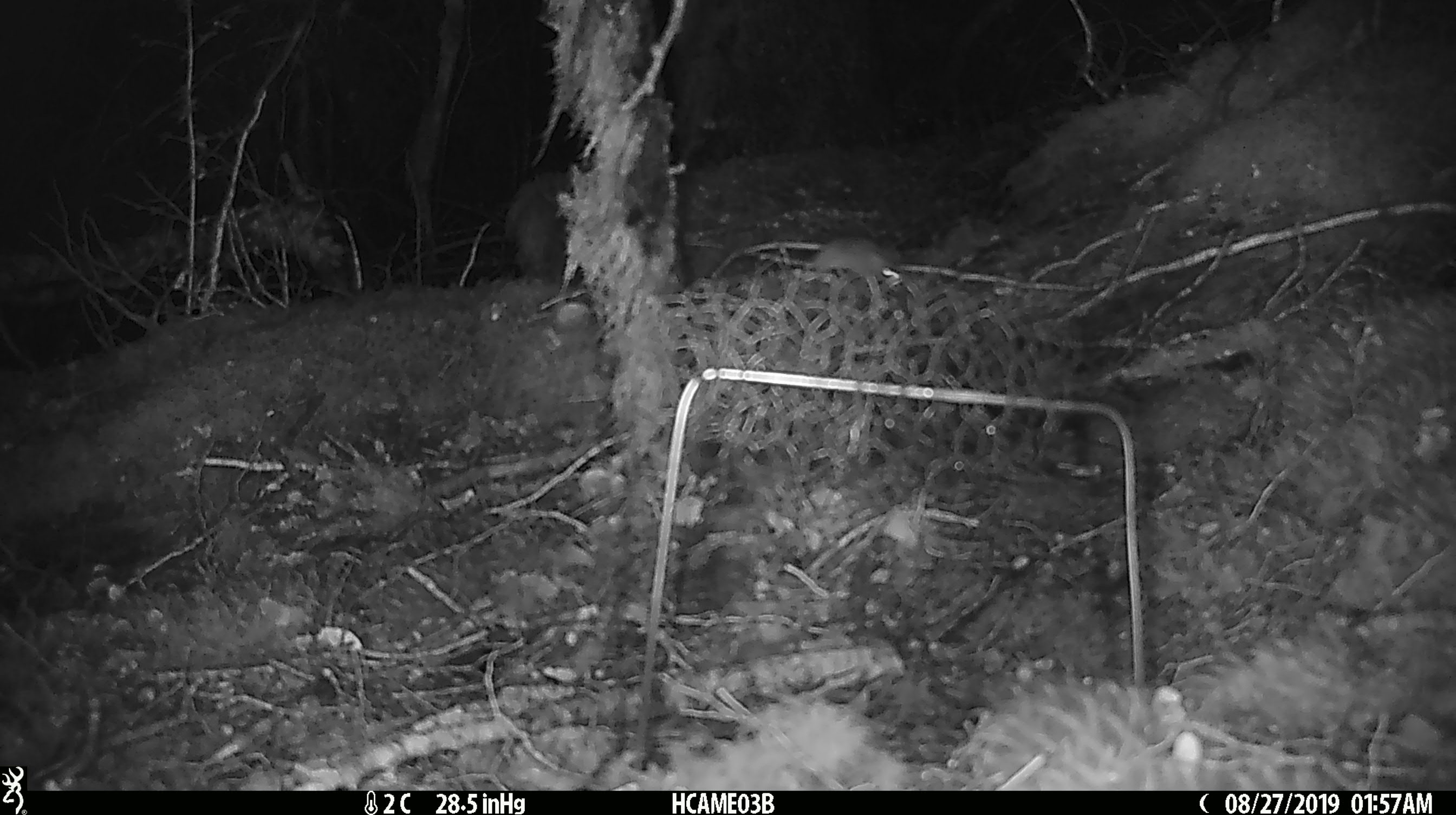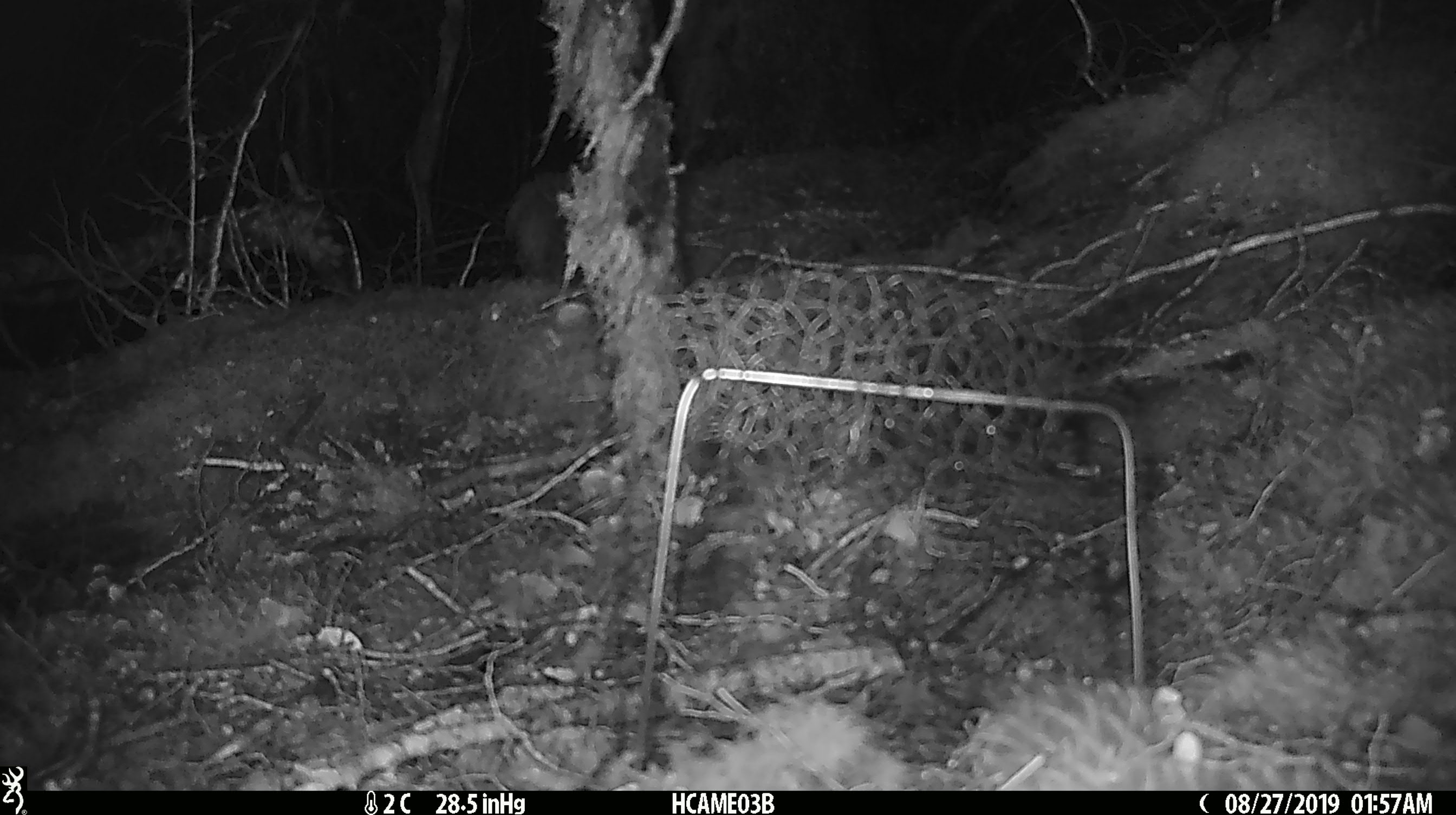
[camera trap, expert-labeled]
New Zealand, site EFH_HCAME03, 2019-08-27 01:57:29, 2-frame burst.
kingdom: Animalia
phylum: Chordata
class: Mammalia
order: Rodentia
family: Muridae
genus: Mus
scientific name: Mus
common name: mouse